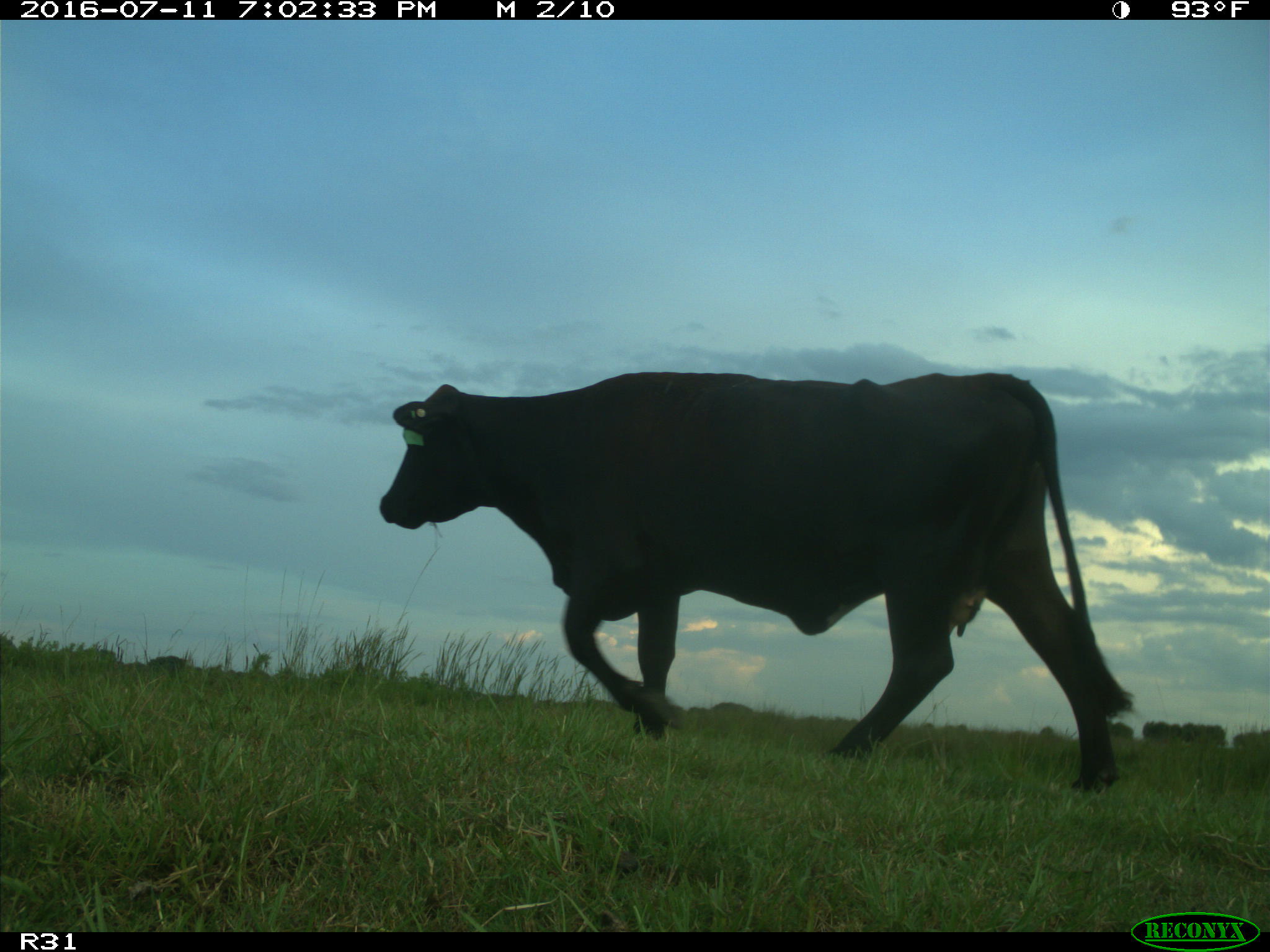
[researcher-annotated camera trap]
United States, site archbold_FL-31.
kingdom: Animalia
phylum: Chordata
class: Mammalia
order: Artiodactyla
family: Bovidae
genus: Bos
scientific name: Bos taurus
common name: domestic cow